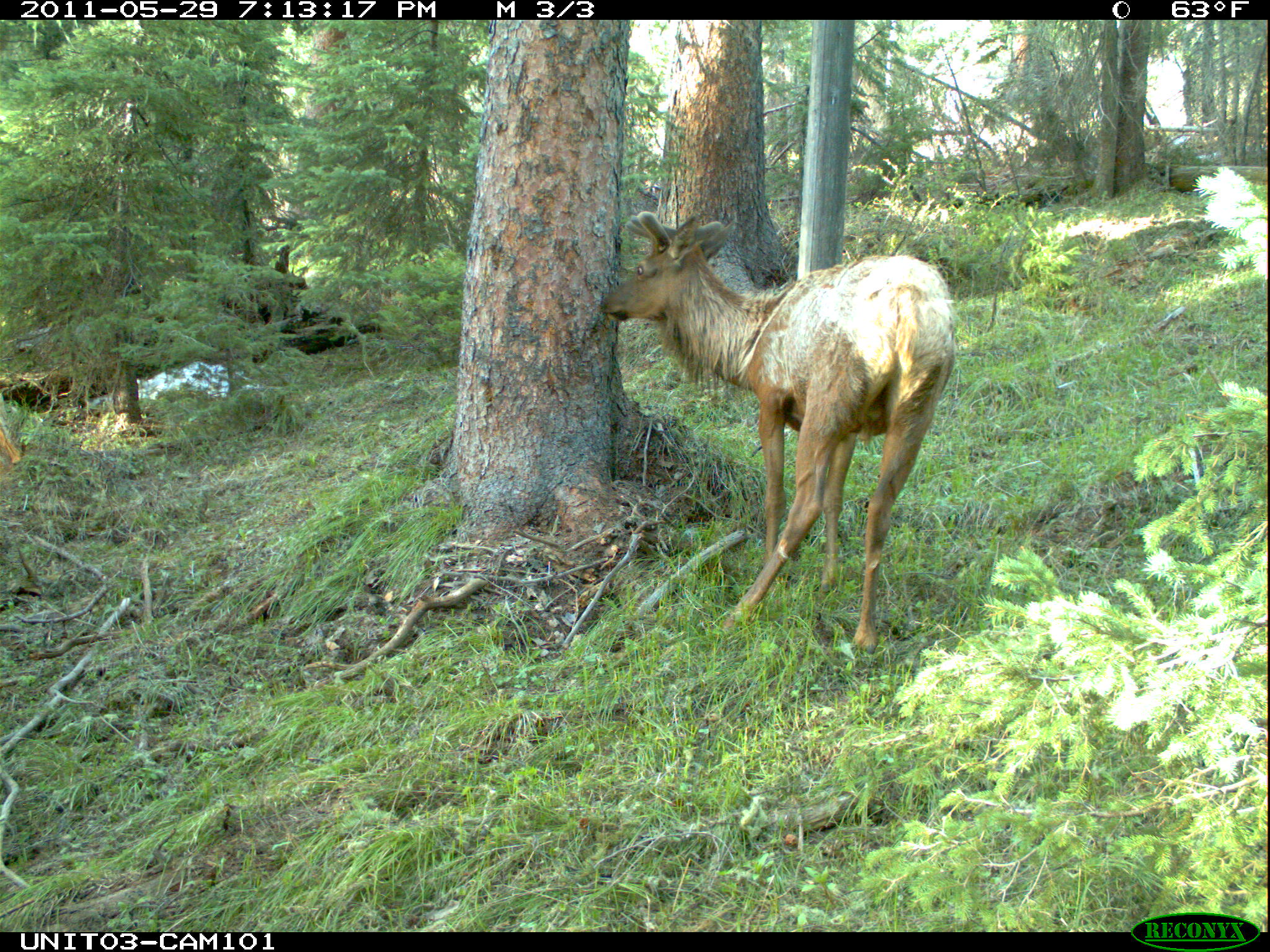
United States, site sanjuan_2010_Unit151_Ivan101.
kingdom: Animalia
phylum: Chordata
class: Mammalia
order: Artiodactyla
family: Cervidae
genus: Cervus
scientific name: Cervus elaphus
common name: red deer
Cervus elaphus (red deer).